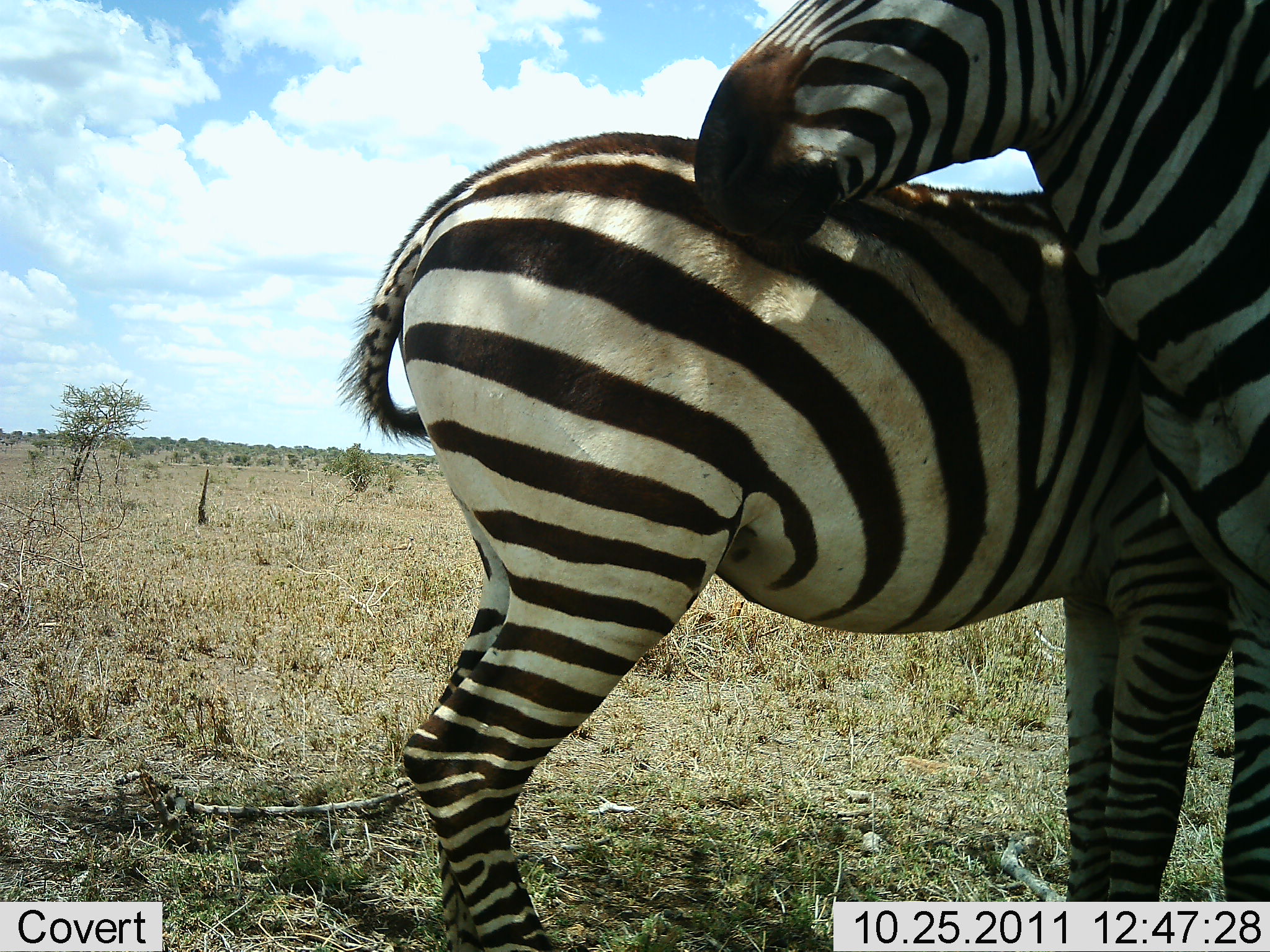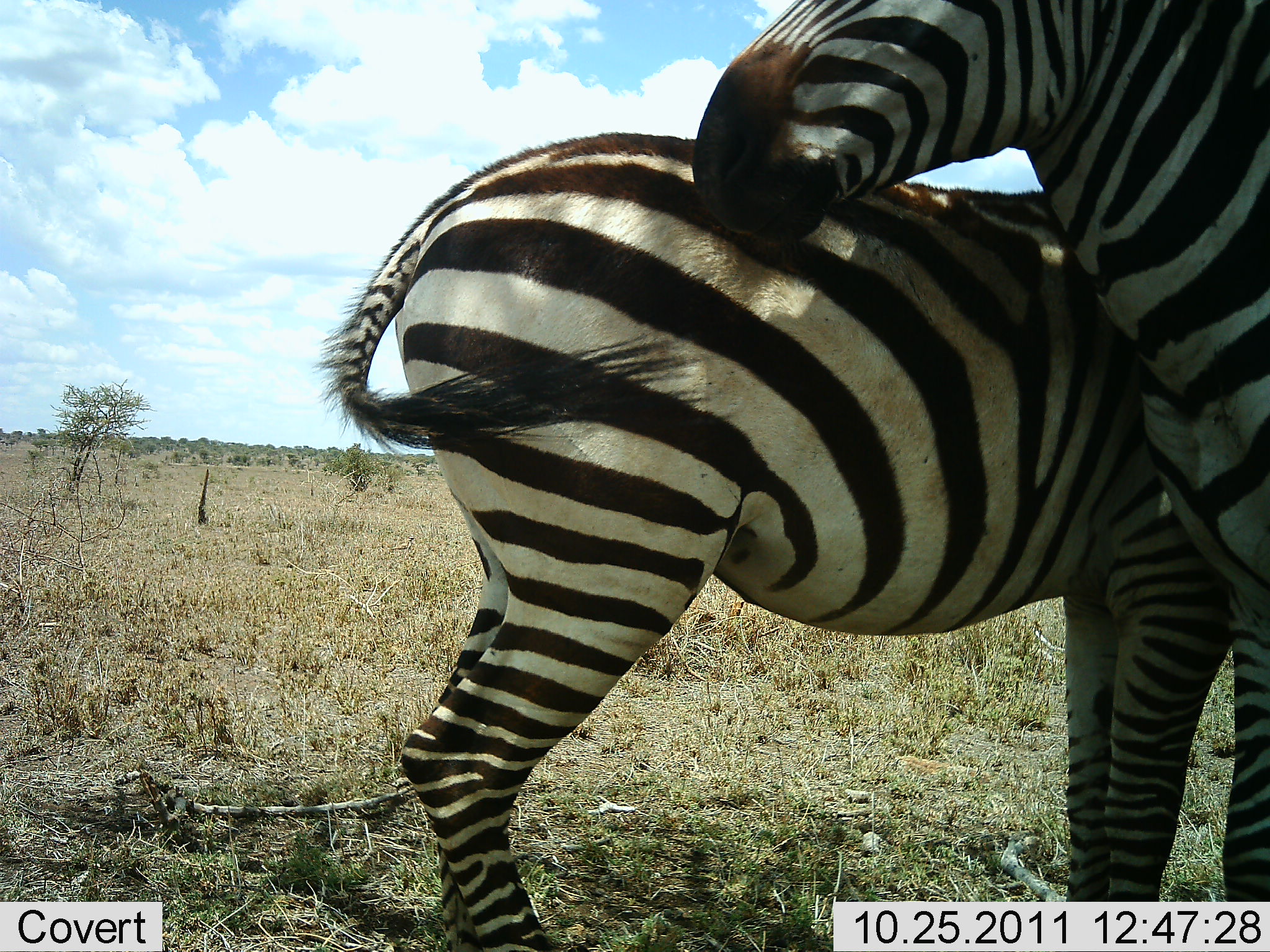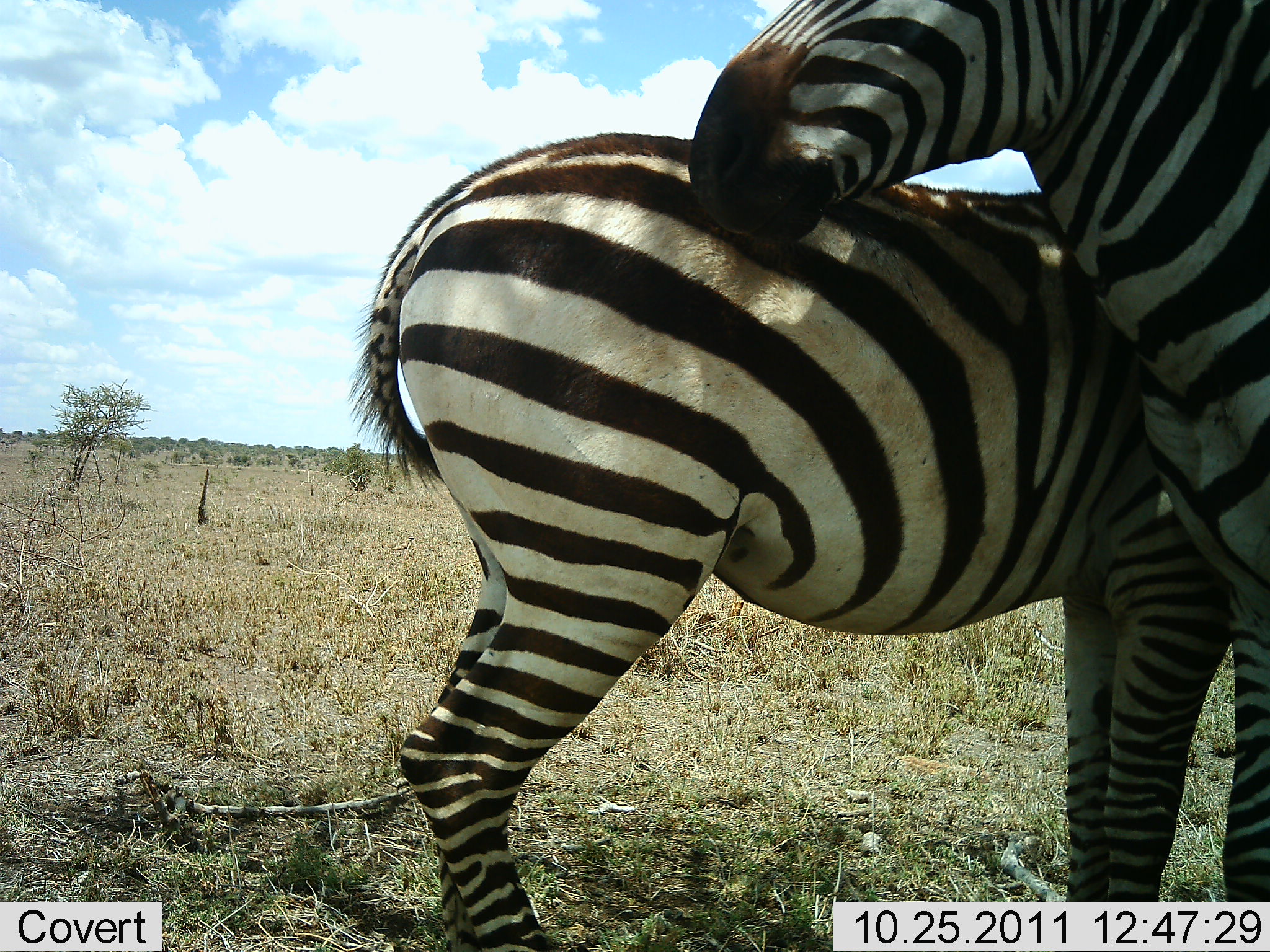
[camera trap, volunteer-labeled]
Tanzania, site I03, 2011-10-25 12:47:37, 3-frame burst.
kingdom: Animalia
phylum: Chordata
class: Mammalia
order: Perissodactyla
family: Equidae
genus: Equus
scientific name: Equus quagga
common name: plains zebra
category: zebra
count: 2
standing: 82%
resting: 0%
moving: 0%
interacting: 55%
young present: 0%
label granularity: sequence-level